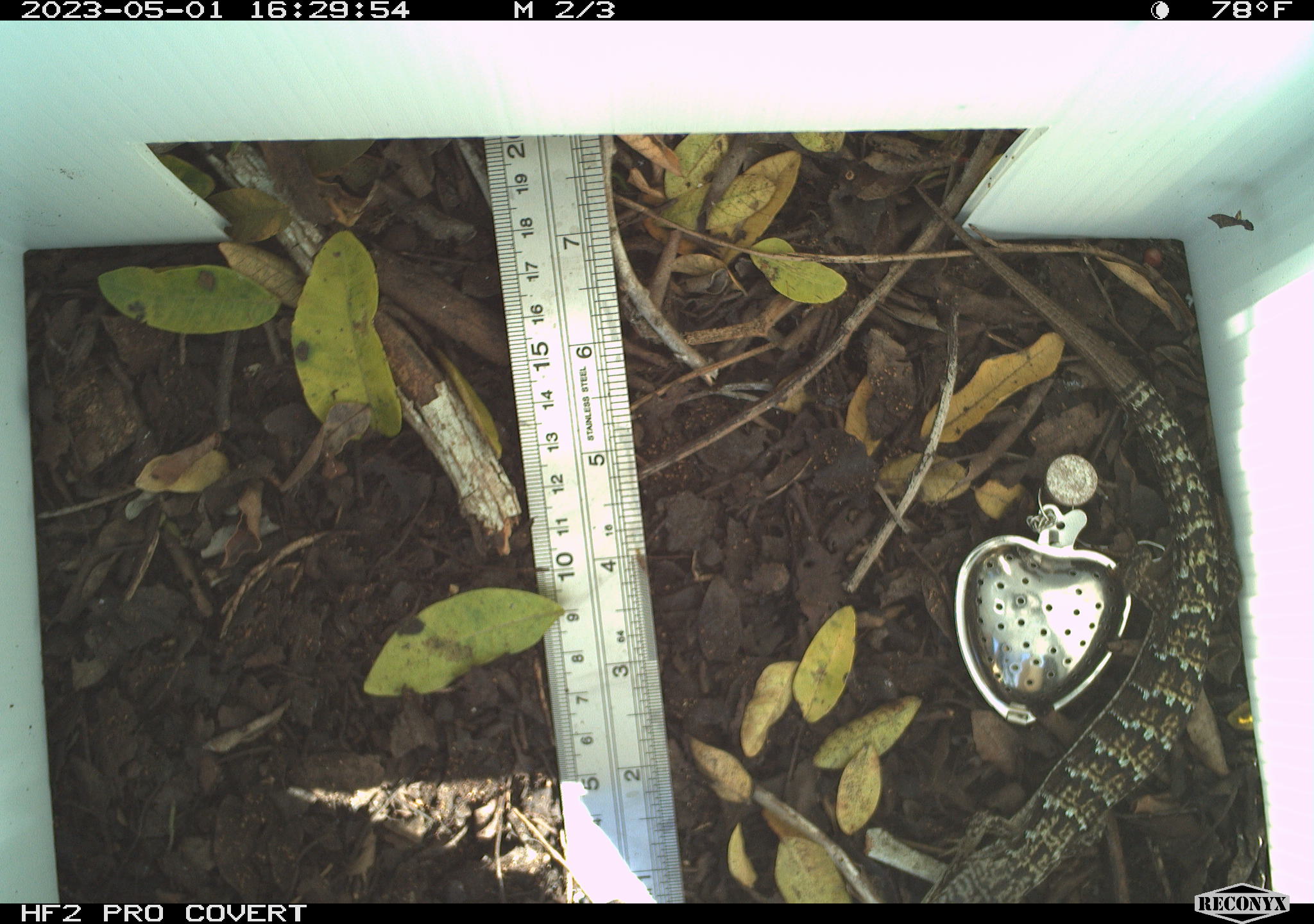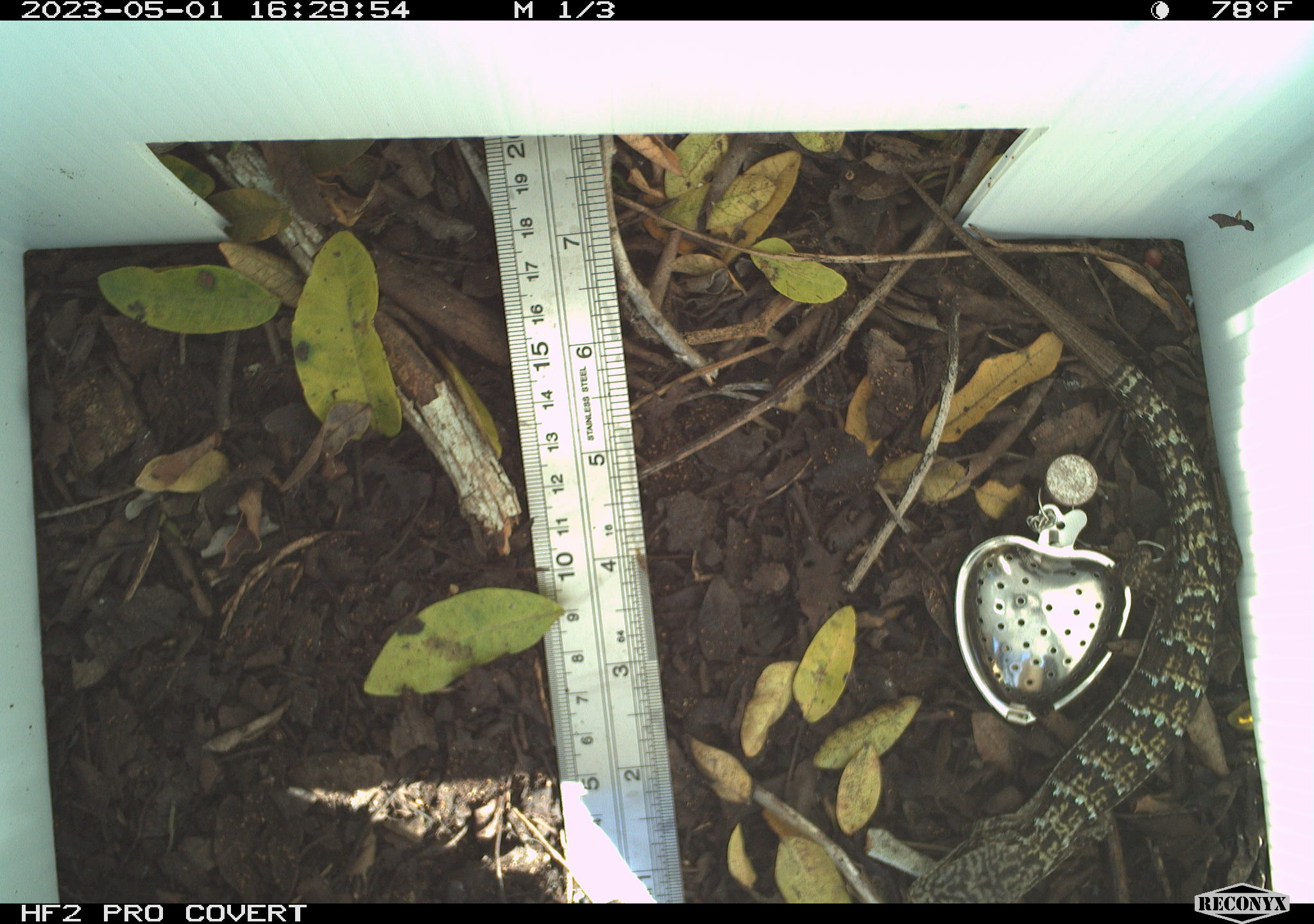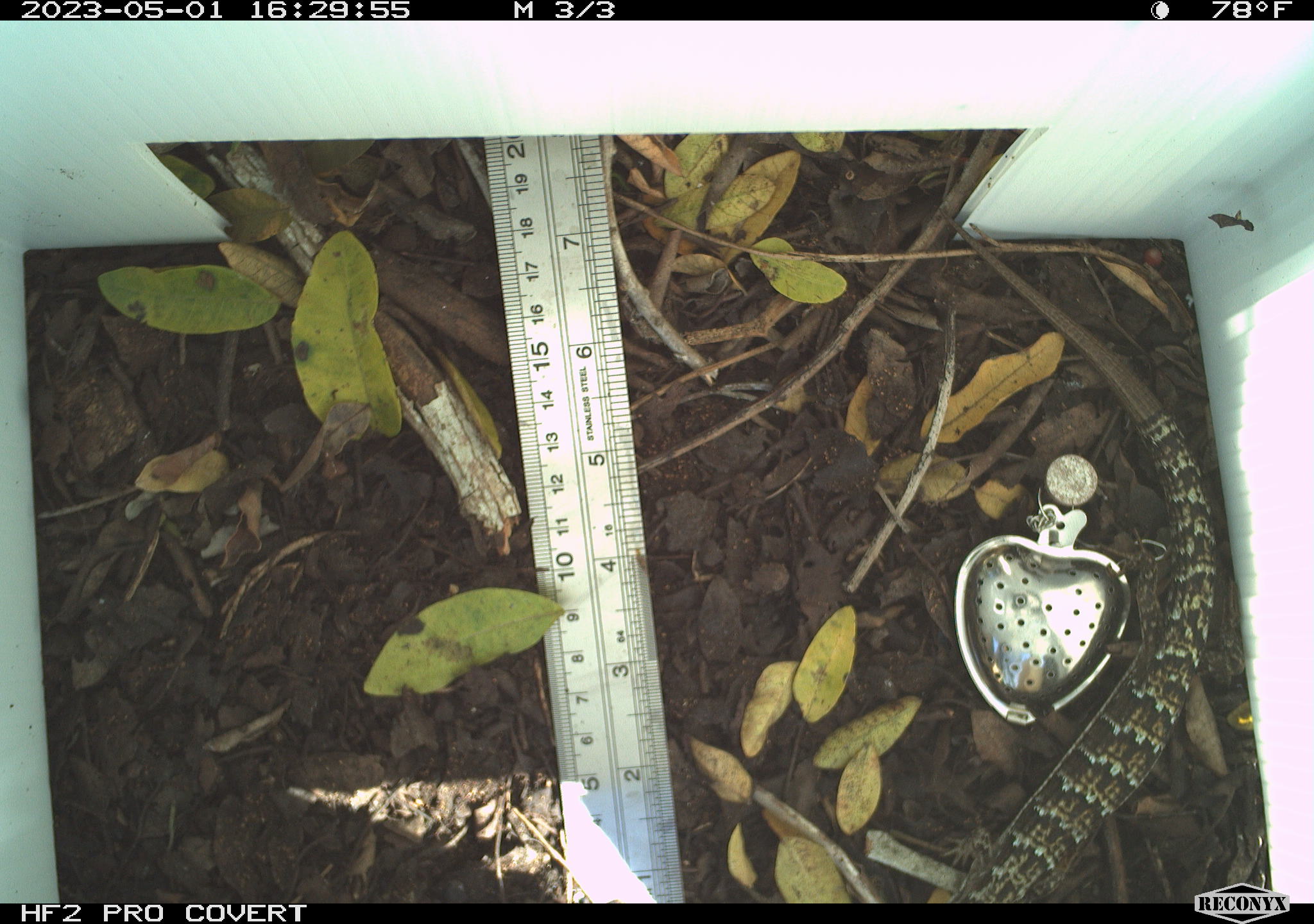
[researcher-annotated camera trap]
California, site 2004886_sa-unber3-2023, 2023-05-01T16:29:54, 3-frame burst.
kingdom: Animalia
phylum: Chordata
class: Reptilia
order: Squamata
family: Anguidae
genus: Elgaria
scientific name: Elgaria multicarinata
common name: southern alligator lizard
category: forest alligator lizard